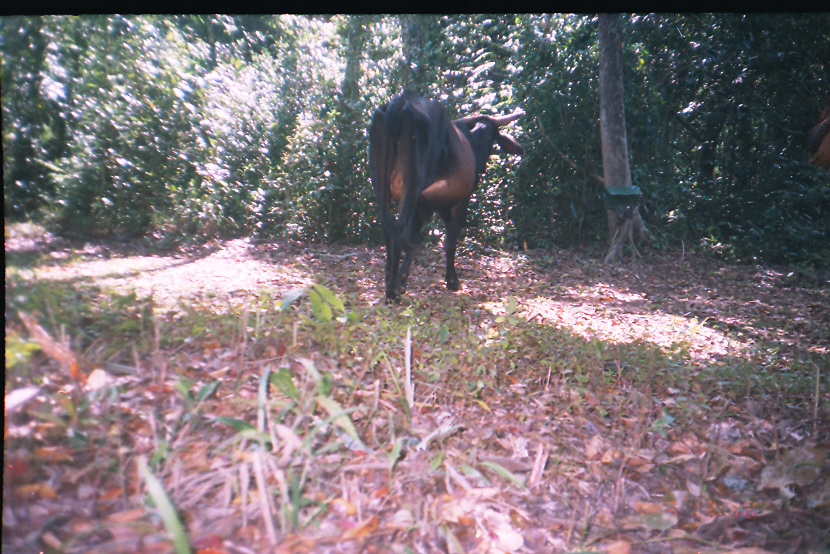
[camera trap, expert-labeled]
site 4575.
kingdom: Animalia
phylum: Chordata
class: Mammalia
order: Artiodactyla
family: Bovidae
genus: Bos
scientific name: Bos taurus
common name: domestic cattle